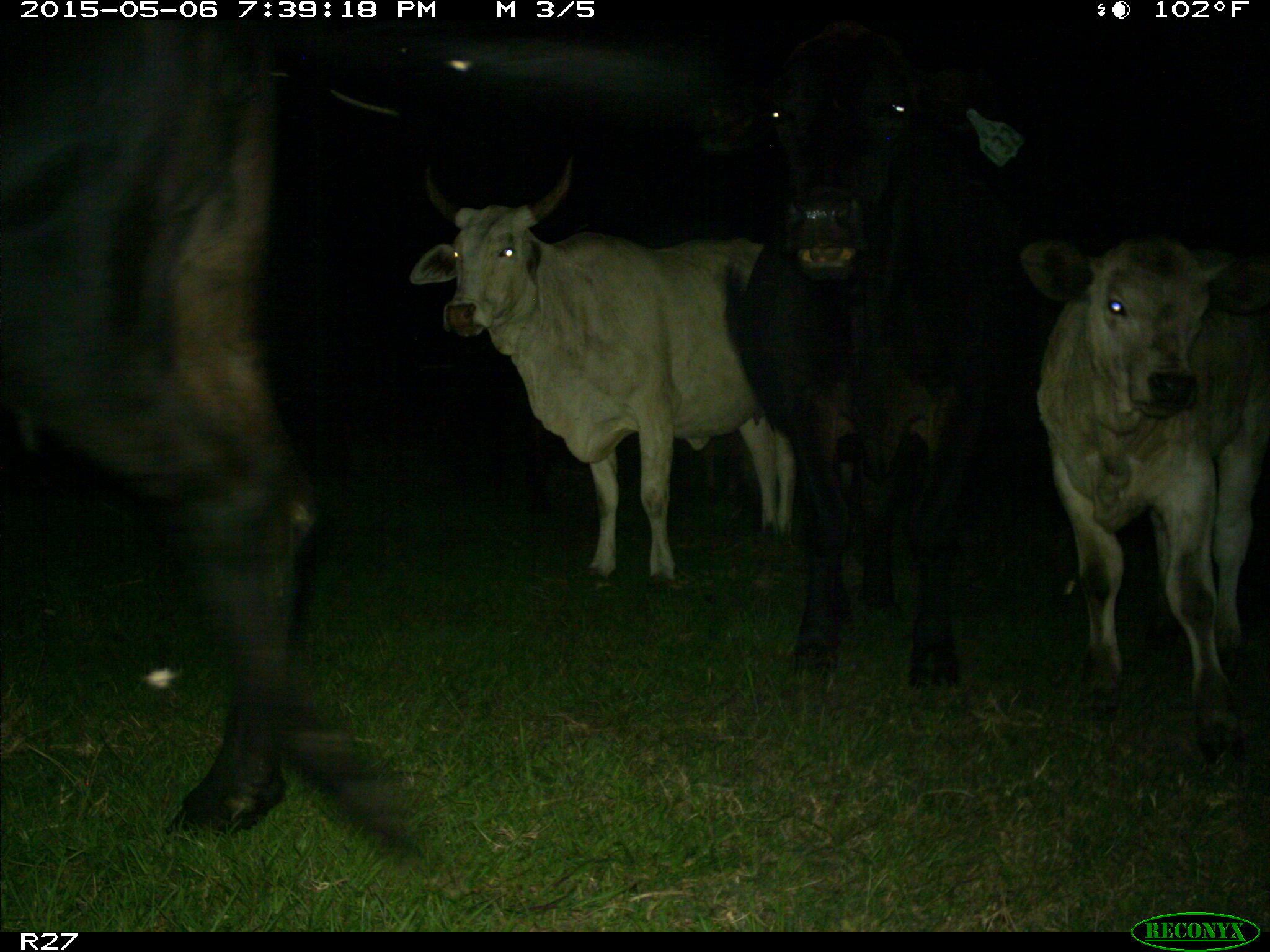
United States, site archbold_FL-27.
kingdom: Animalia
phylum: Chordata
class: Mammalia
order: Artiodactyla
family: Bovidae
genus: Bos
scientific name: Bos taurus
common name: domestic cow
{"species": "Bos taurus (domestic cow)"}